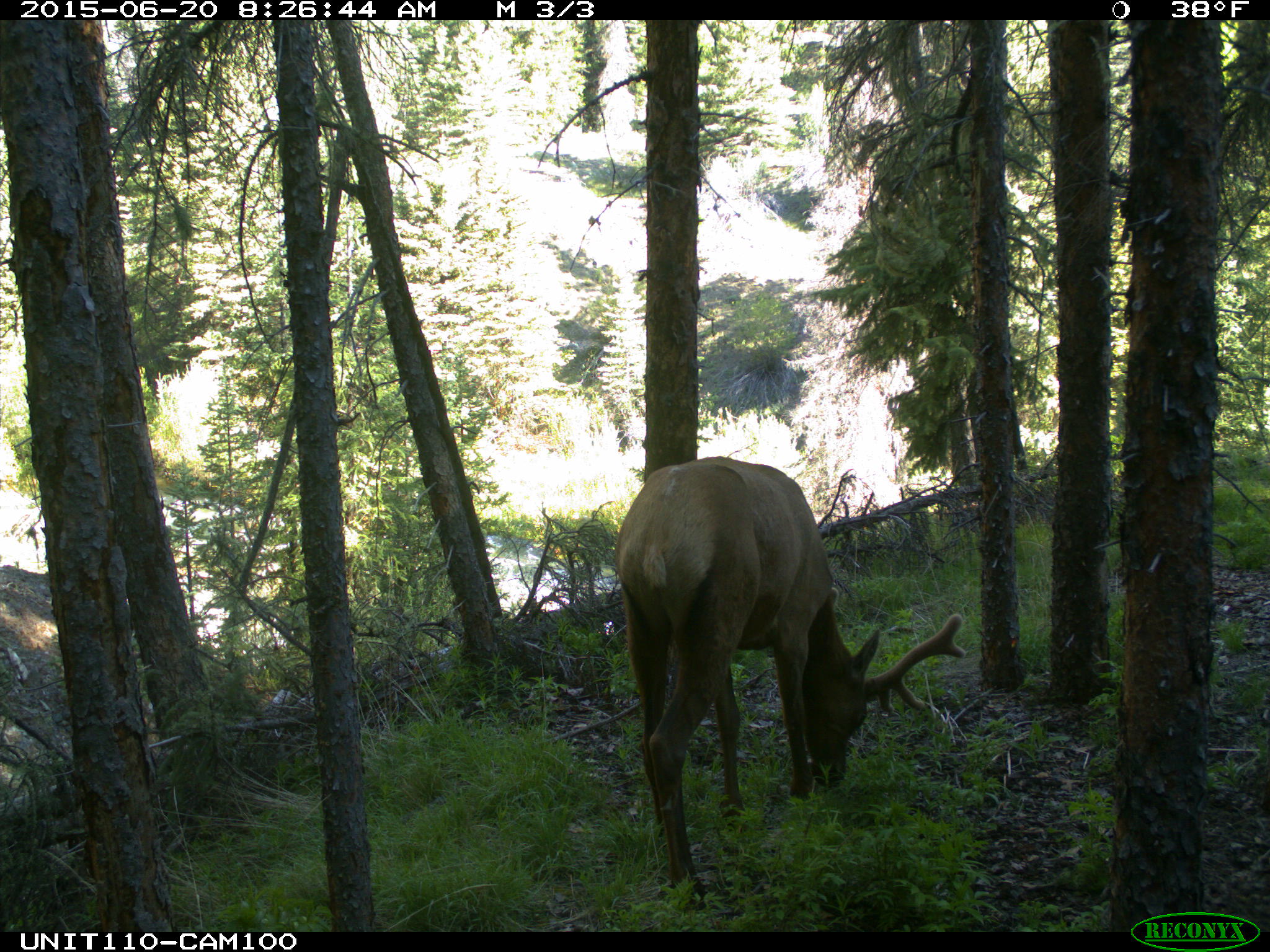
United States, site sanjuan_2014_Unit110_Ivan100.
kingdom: Animalia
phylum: Chordata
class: Mammalia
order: Artiodactyla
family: Cervidae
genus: Cervus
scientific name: Cervus elaphus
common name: red deer